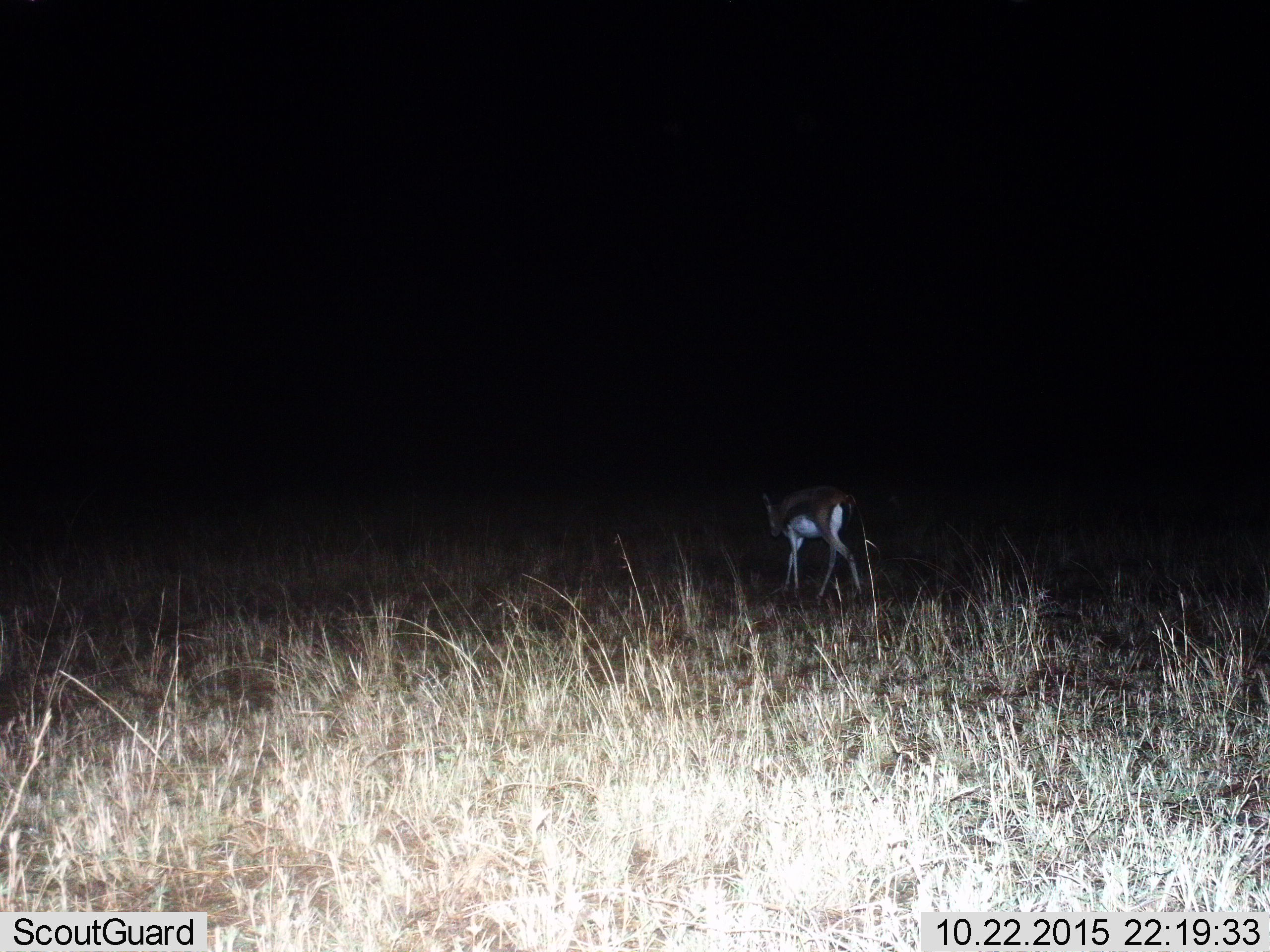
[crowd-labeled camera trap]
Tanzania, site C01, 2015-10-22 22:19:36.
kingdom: Animalia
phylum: Chordata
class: Mammalia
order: Artiodactyla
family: Bovidae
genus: Eudorcas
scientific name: Eudorcas thomsonii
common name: thomson's gazelle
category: gazellethomsons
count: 1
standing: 17%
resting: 0%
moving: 83%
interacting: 0%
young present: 0%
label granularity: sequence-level